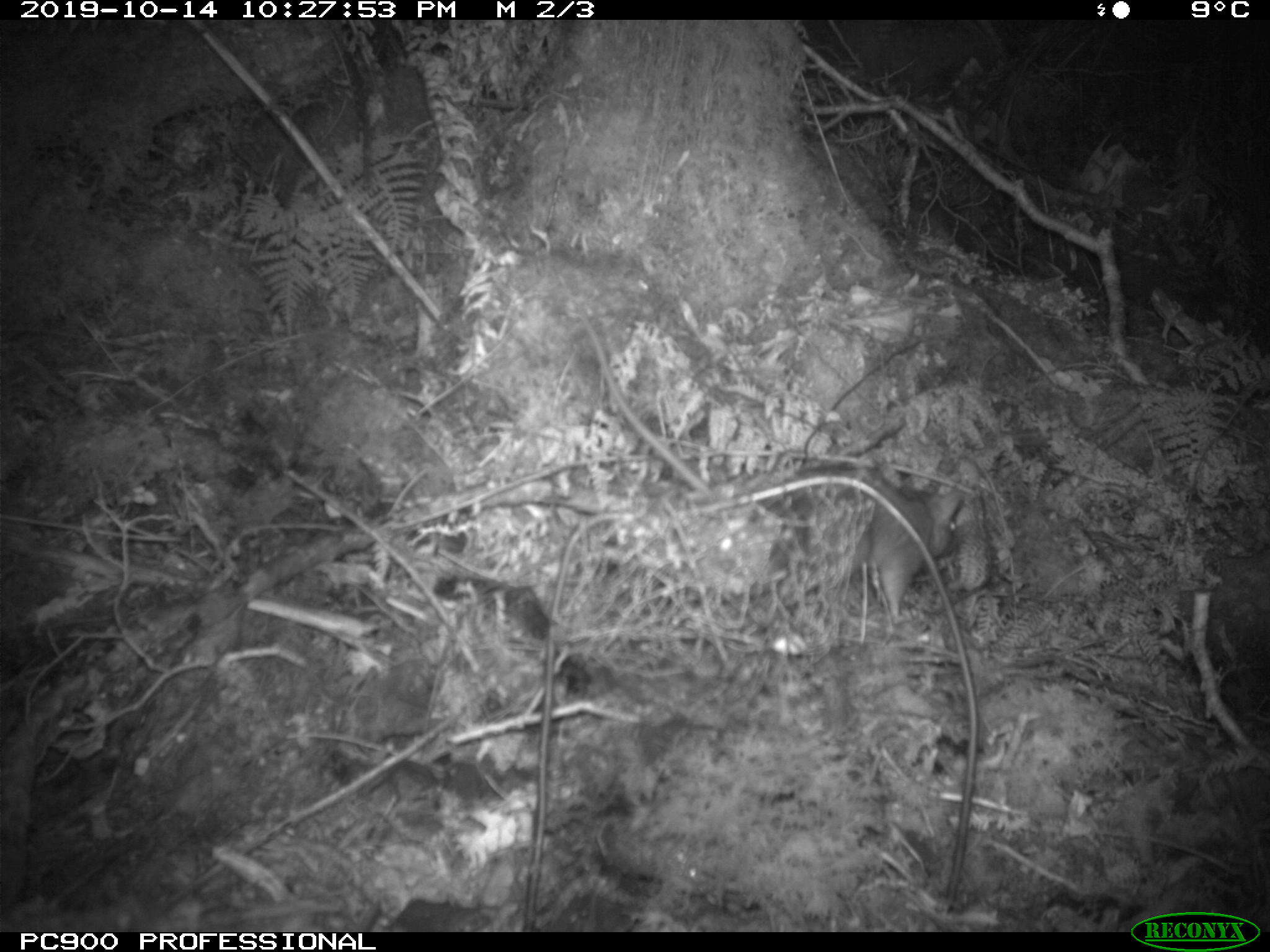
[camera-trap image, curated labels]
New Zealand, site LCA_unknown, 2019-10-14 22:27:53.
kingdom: Animalia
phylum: Chordata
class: Mammalia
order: Rodentia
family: Muridae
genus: Rattus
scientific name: Rattus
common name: rat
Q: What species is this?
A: Rat (Rattus).